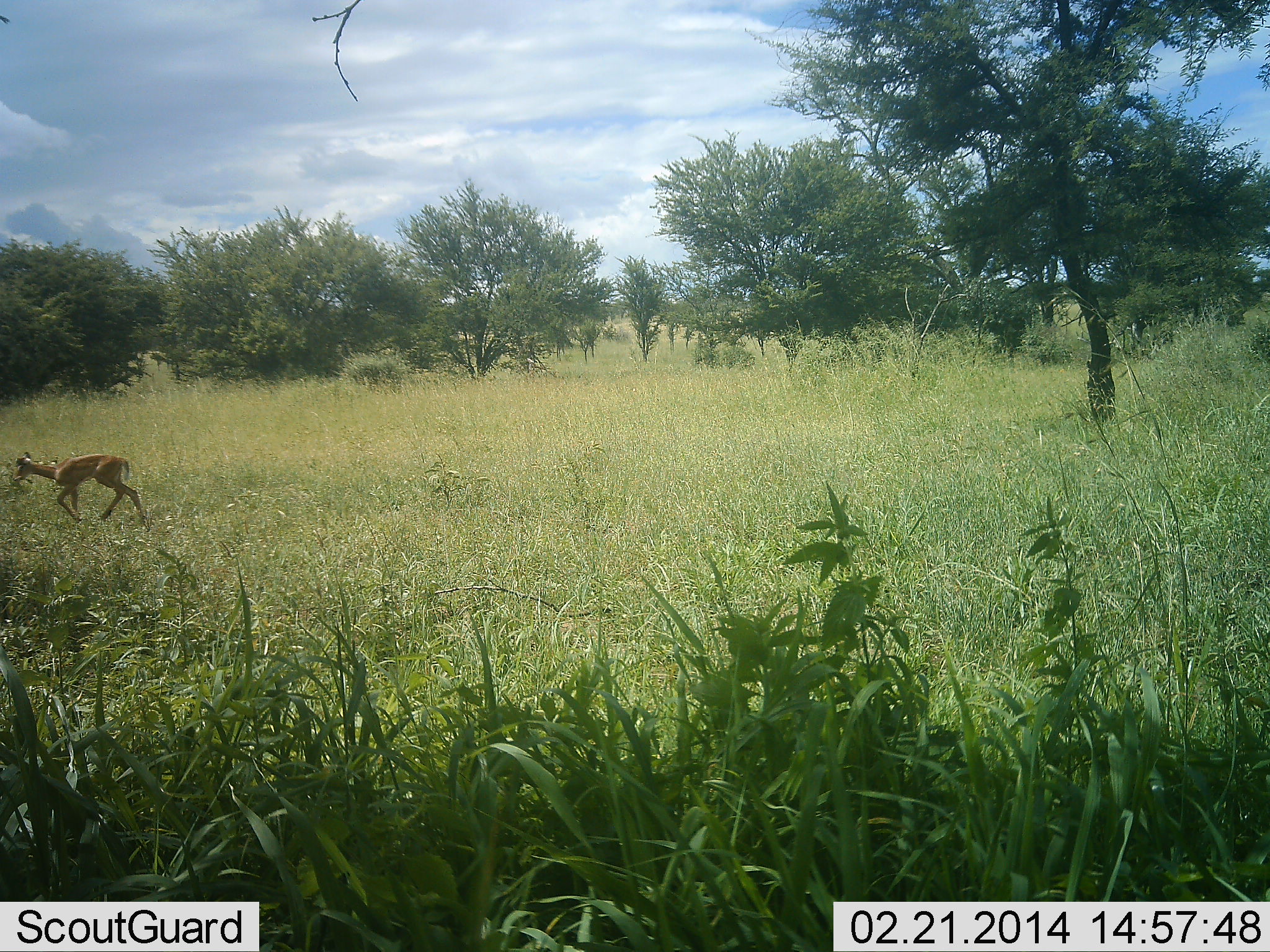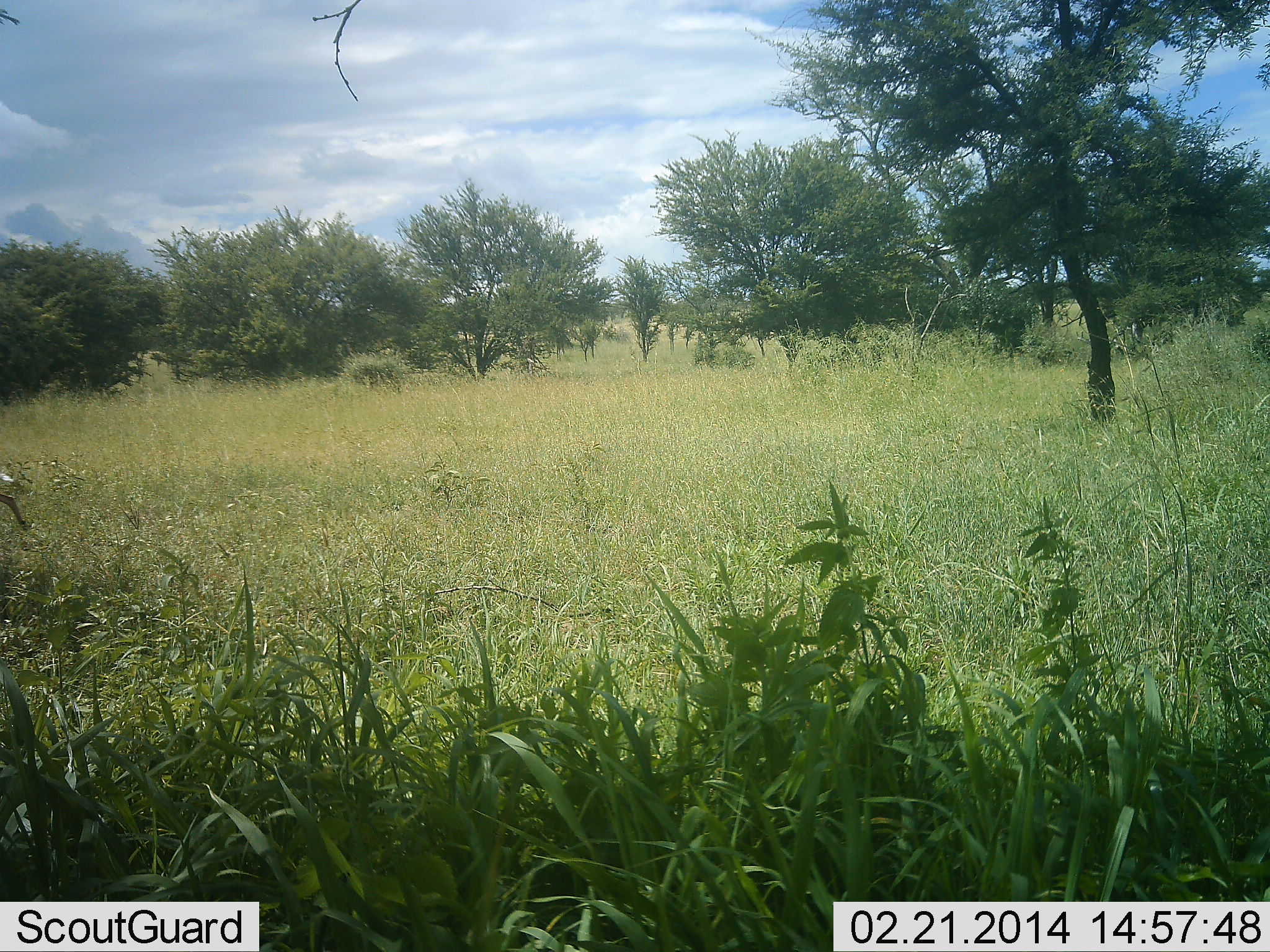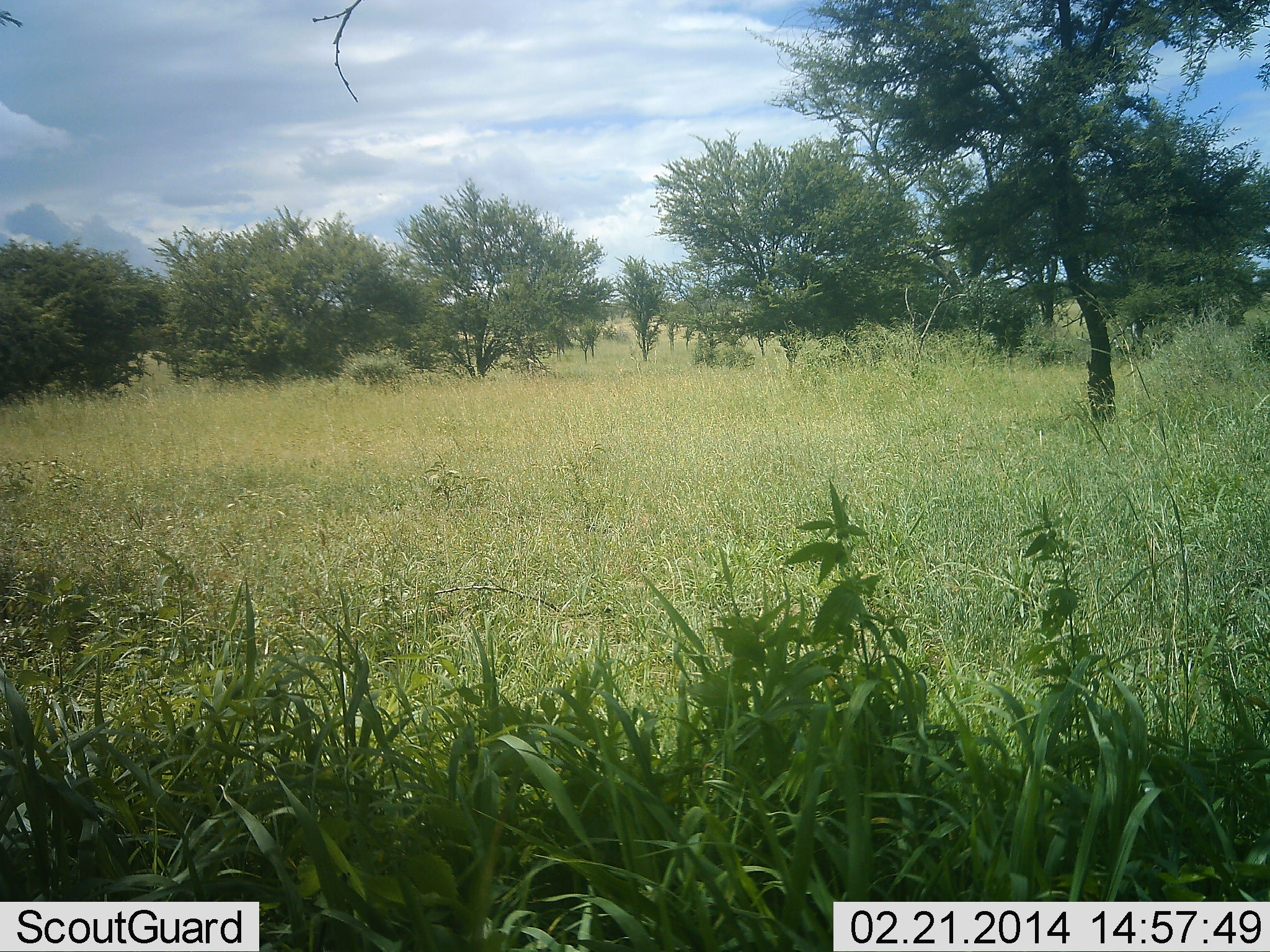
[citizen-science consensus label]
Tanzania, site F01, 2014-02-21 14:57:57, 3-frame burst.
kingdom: Animalia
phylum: Chordata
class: Mammalia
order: Artiodactyla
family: Bovidae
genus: Aepyceros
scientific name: Aepyceros melampus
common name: impala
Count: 1.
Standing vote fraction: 0%.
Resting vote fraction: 0%.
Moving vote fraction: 100%.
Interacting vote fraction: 0%.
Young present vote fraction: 83%.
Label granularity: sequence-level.